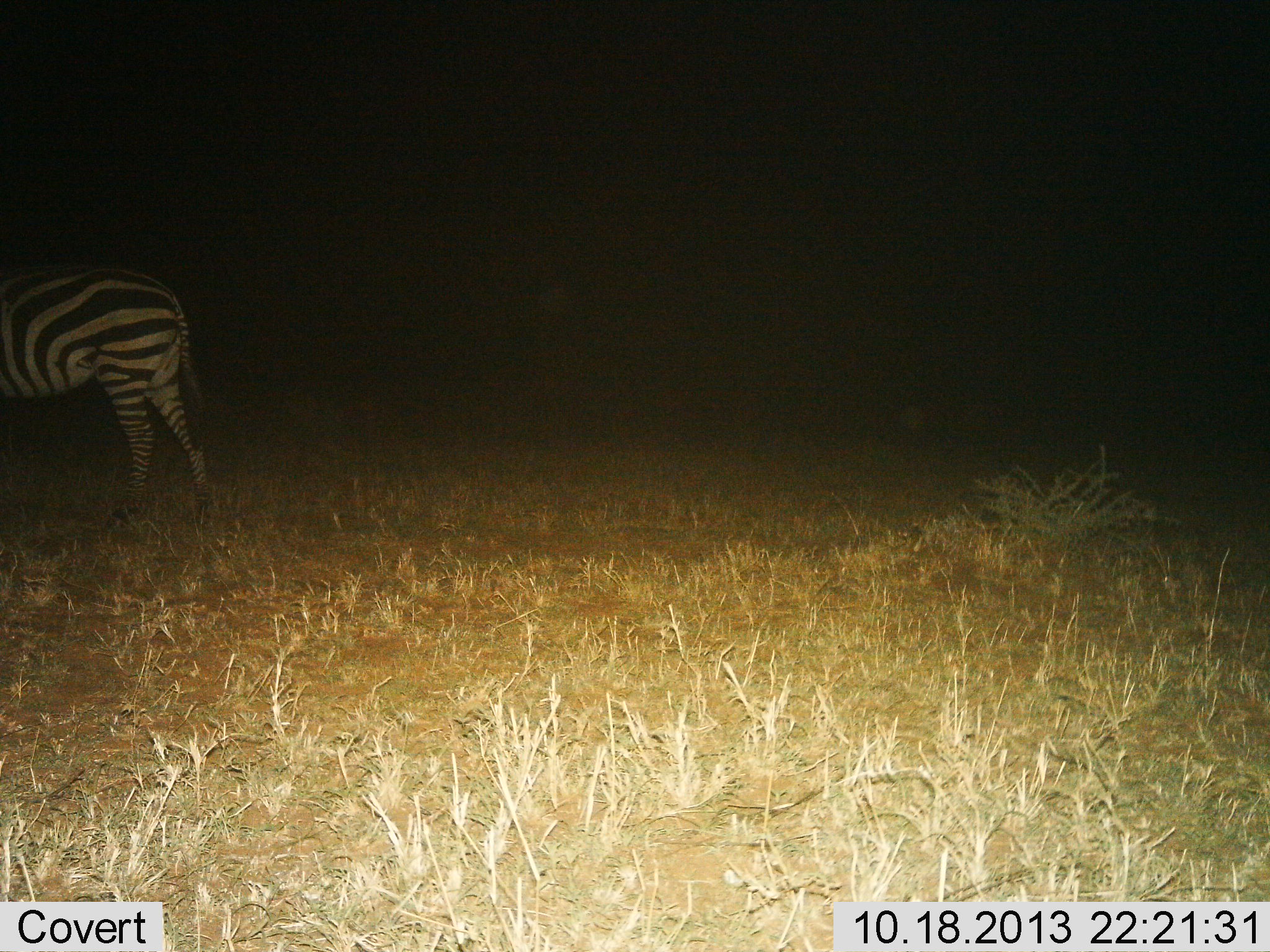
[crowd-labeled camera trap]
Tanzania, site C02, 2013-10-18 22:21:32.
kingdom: Animalia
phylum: Chordata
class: Mammalia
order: Perissodactyla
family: Equidae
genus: Equus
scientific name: Equus quagga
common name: plains zebra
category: zebra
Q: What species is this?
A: Zebra (plains zebra) (Equus quagga).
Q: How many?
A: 1.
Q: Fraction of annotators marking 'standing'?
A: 80%.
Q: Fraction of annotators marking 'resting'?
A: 0%.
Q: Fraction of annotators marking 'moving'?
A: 10%.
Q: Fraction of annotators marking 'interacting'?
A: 0%.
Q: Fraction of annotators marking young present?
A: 0%.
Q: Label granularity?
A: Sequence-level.